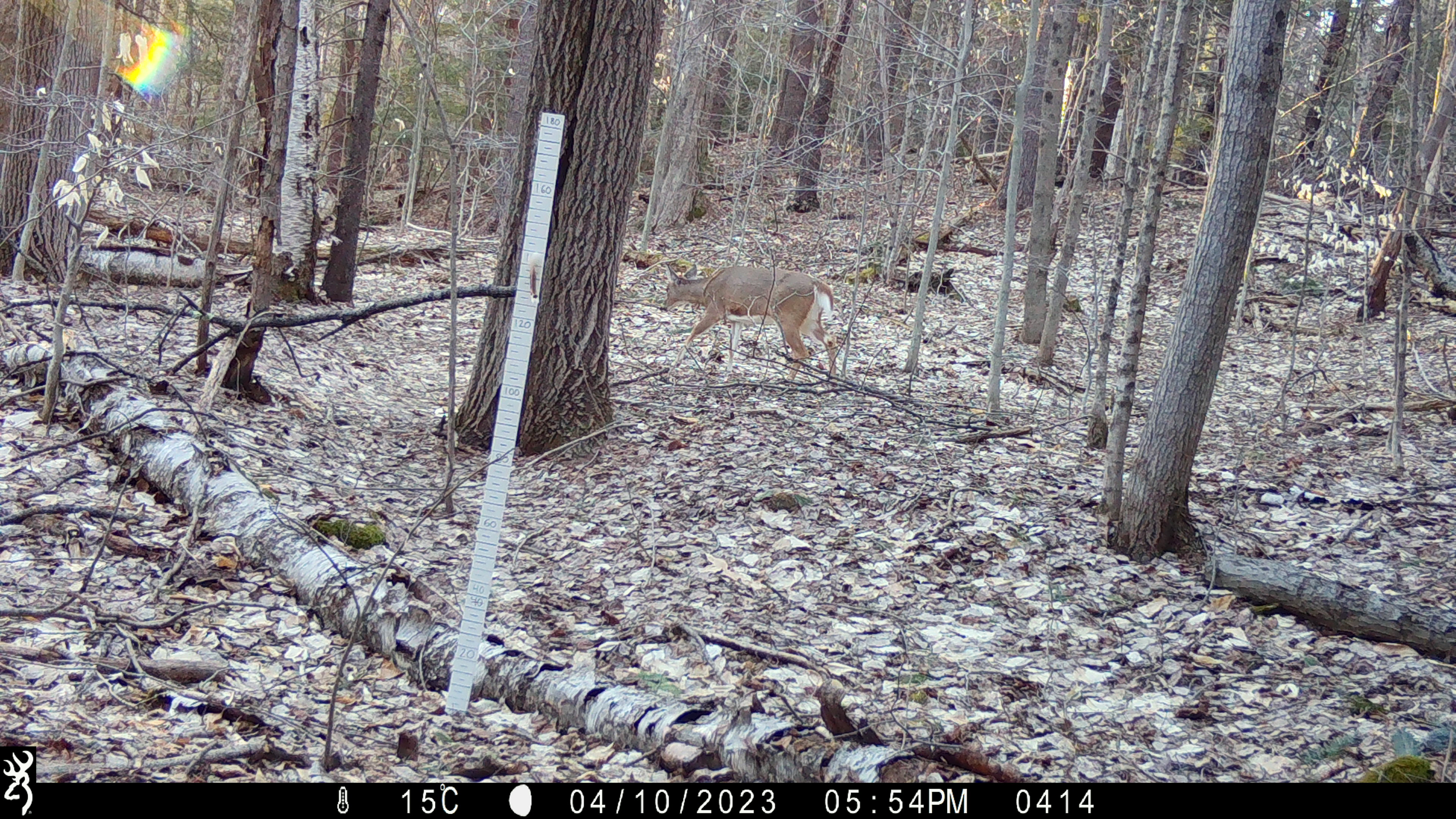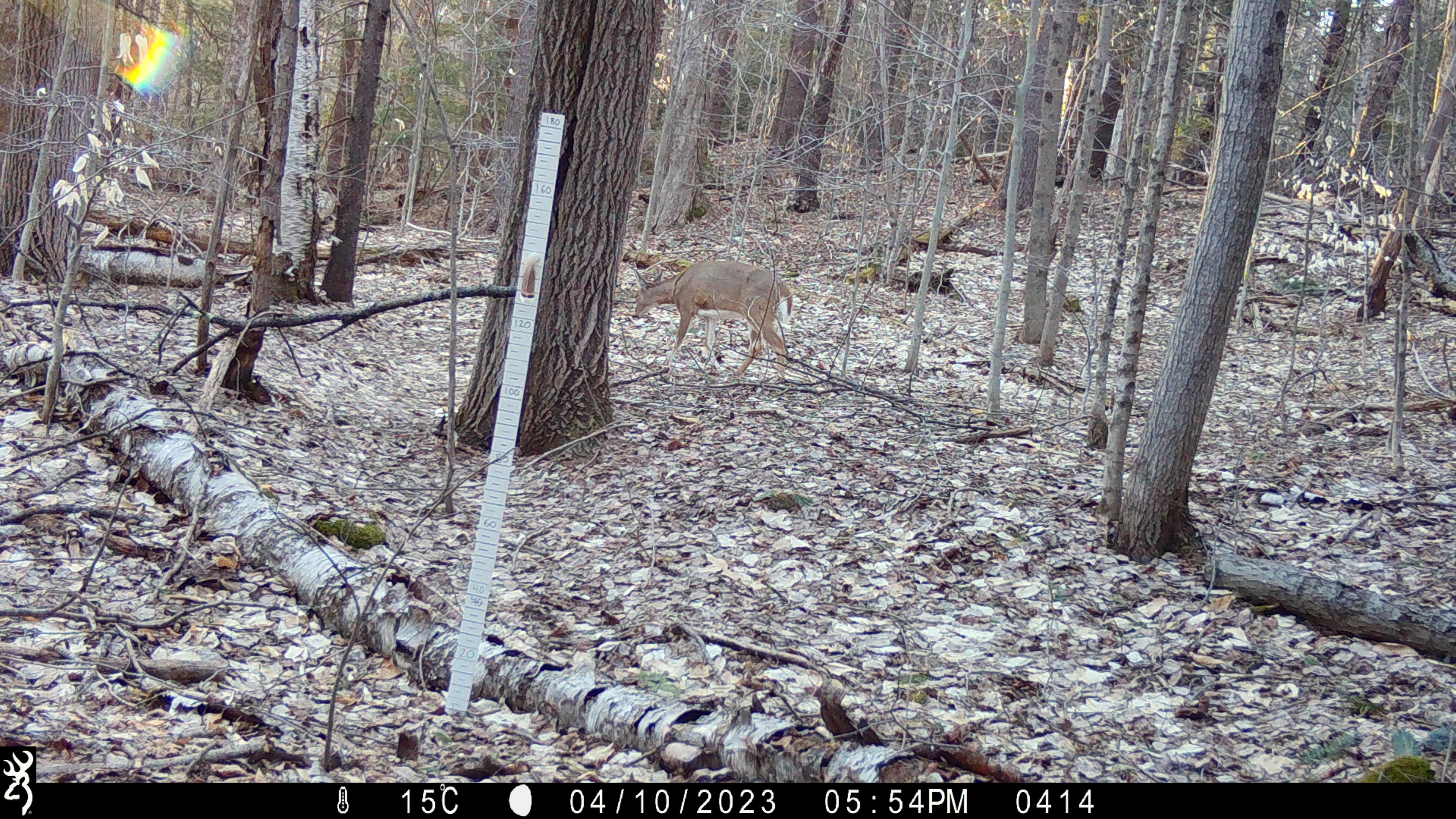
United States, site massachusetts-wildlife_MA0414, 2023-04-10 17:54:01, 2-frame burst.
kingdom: Animalia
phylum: Chordata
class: Mammalia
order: Artiodactyla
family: Cervidae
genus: Odocoileus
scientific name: Odocoileus virginianus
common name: white-tailed deer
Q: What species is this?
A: White-tailed deer (Odocoileus virginianus).